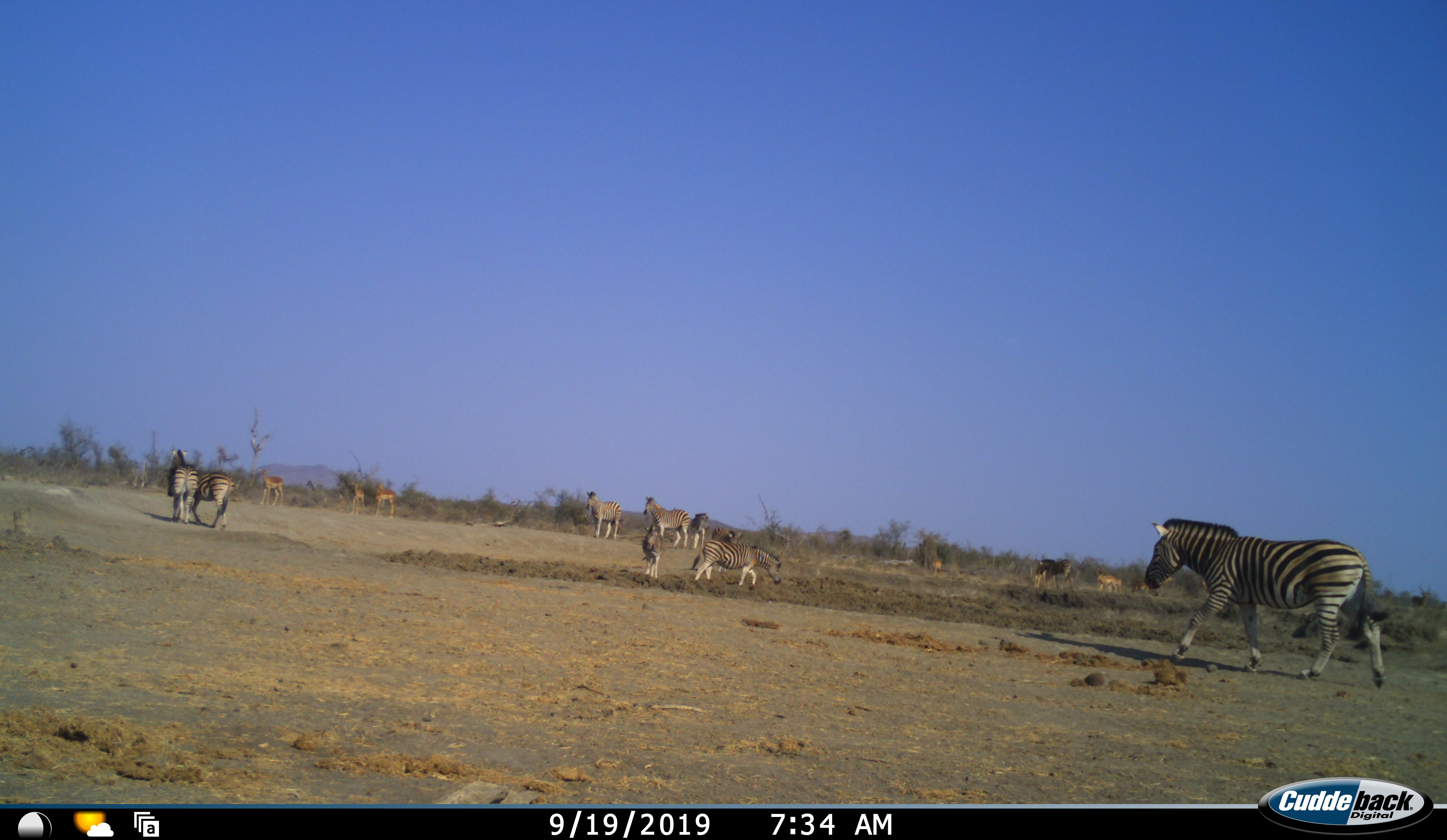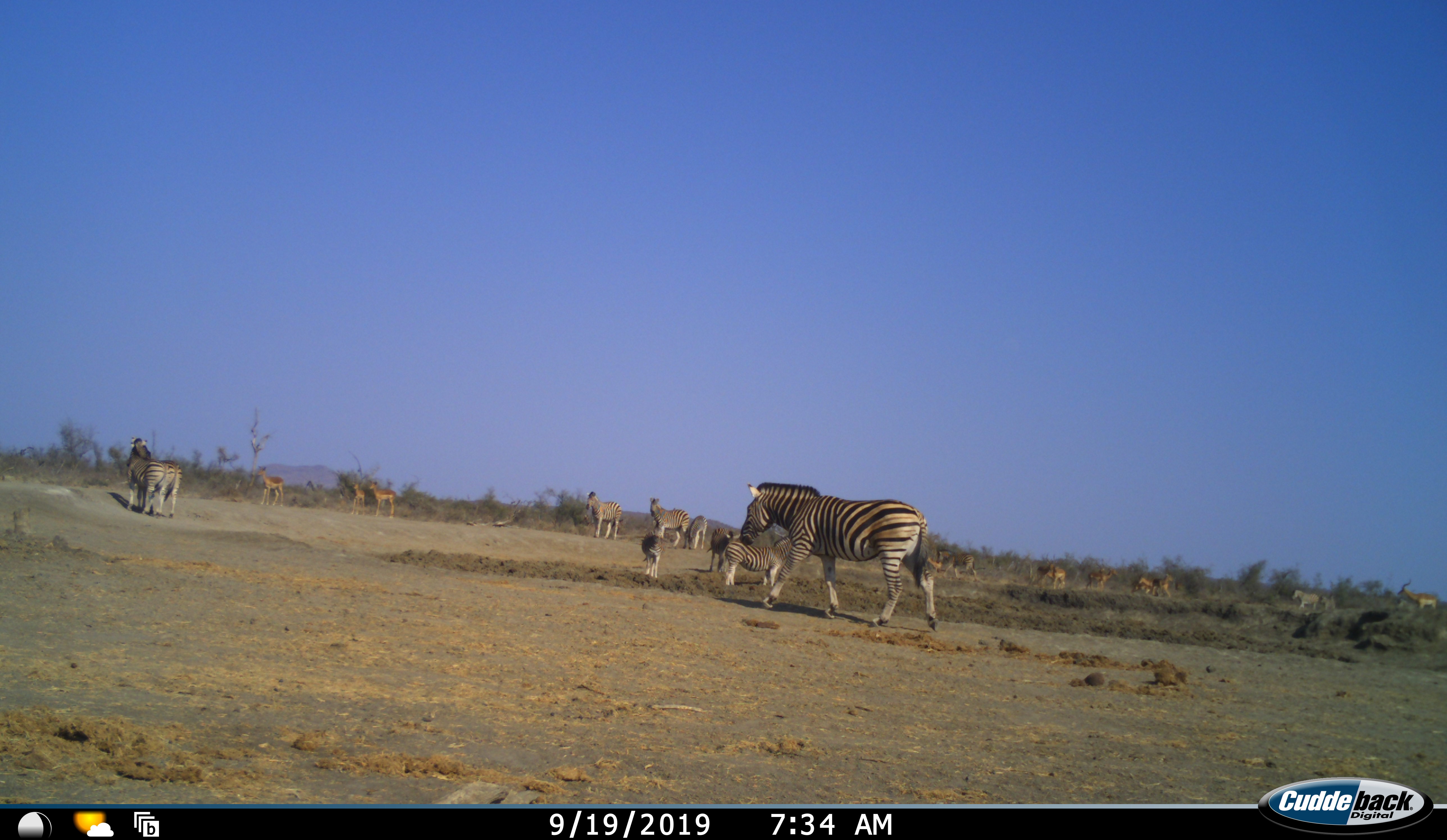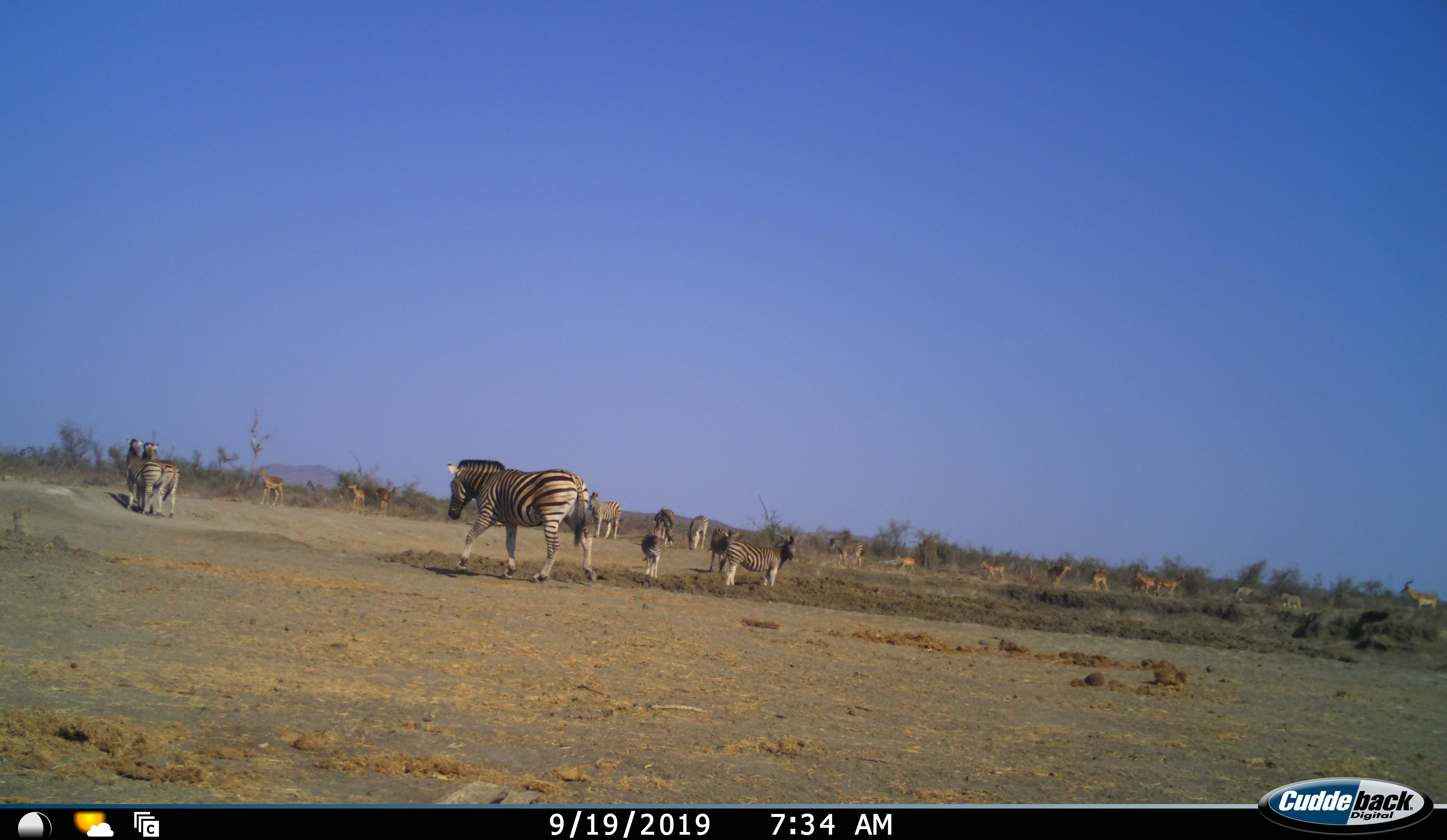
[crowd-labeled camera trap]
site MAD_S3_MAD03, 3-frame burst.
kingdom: Animalia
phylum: Chordata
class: Mammalia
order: Artiodactyla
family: Bovidae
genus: Aepyceros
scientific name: Aepyceros melampus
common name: impala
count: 10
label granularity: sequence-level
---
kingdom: Animalia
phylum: Chordata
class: Mammalia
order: Perissodactyla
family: Equidae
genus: Equus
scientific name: Equus quagga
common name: plains zebra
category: zebraplains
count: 11-50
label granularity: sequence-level